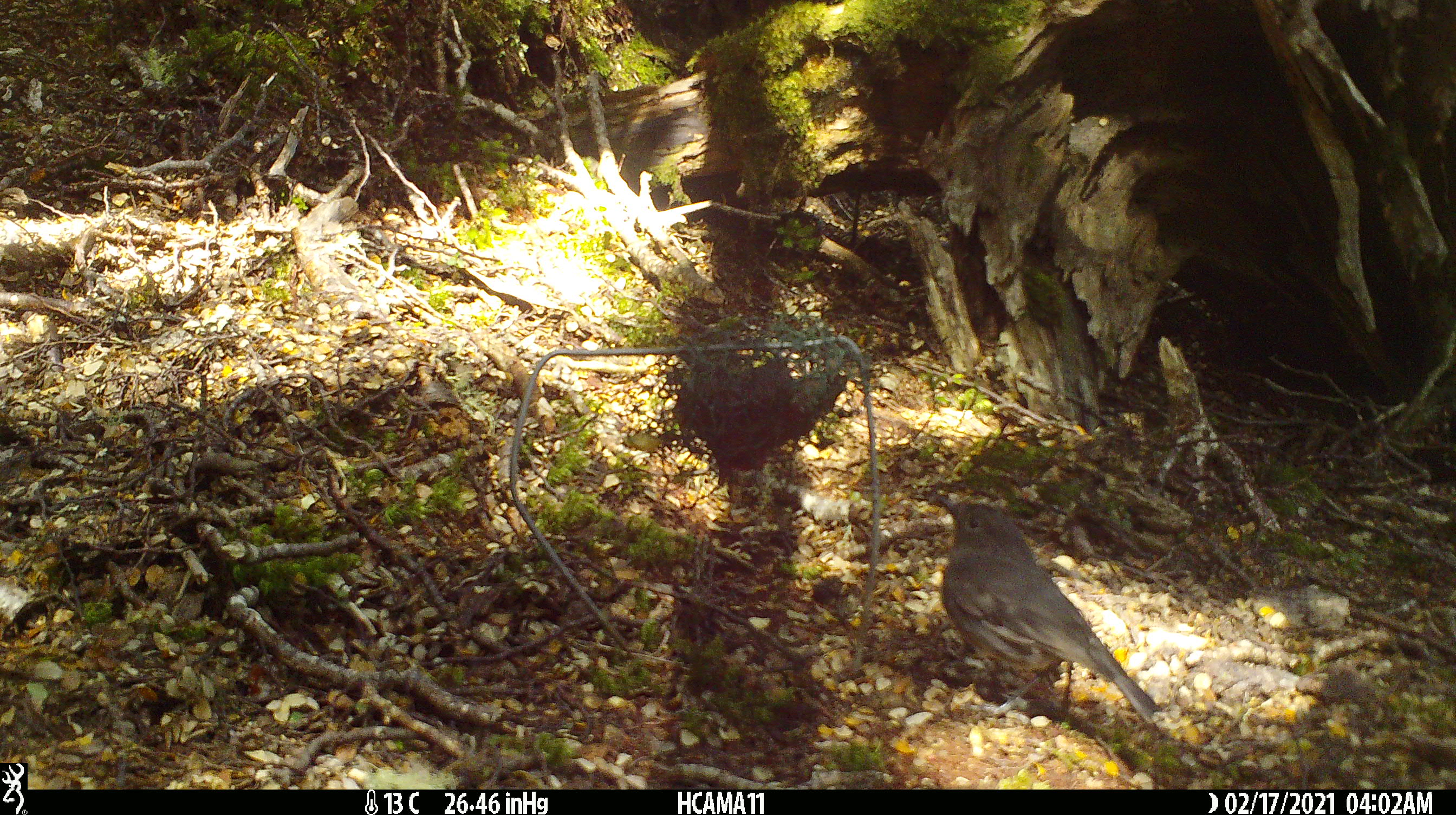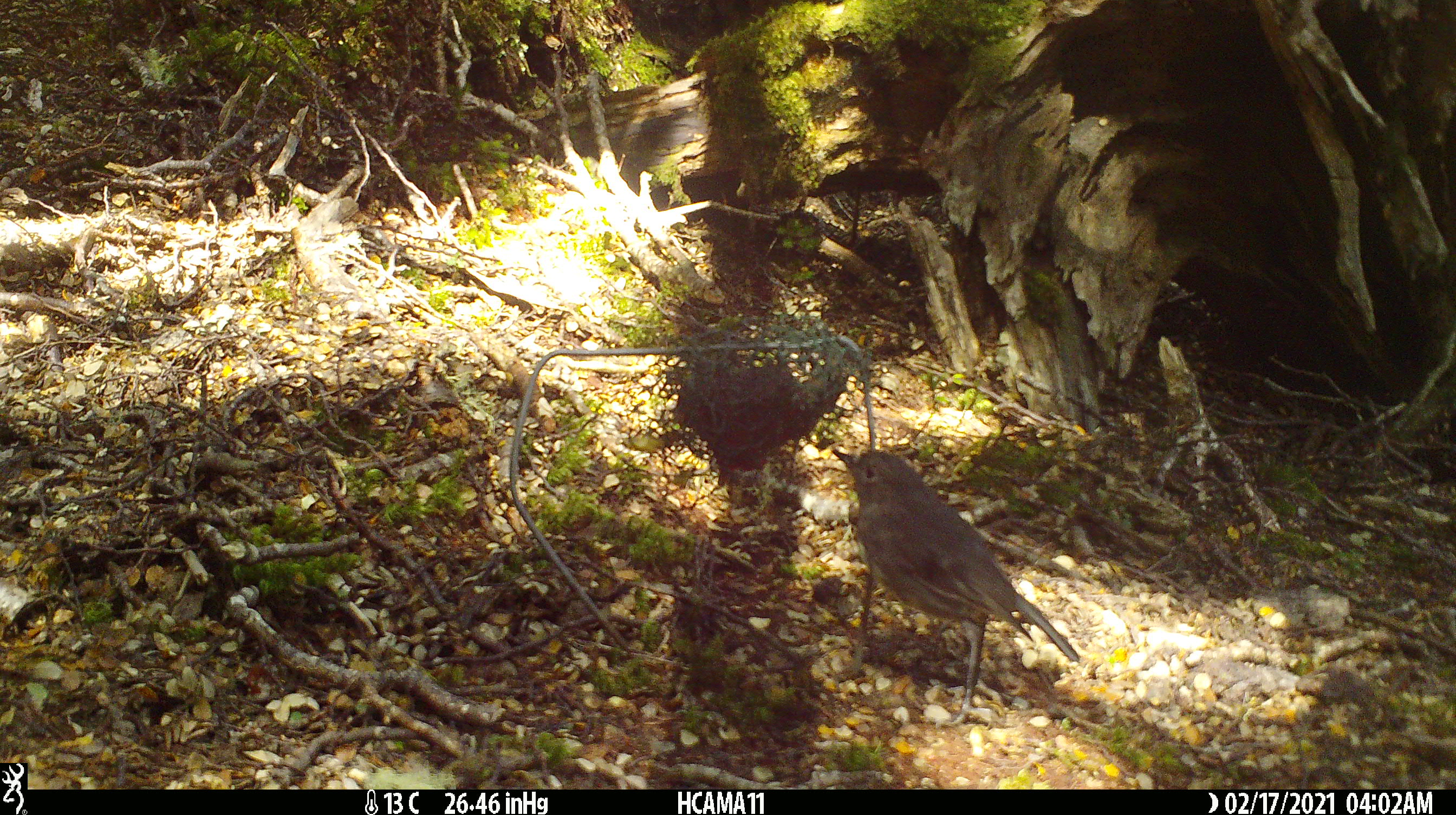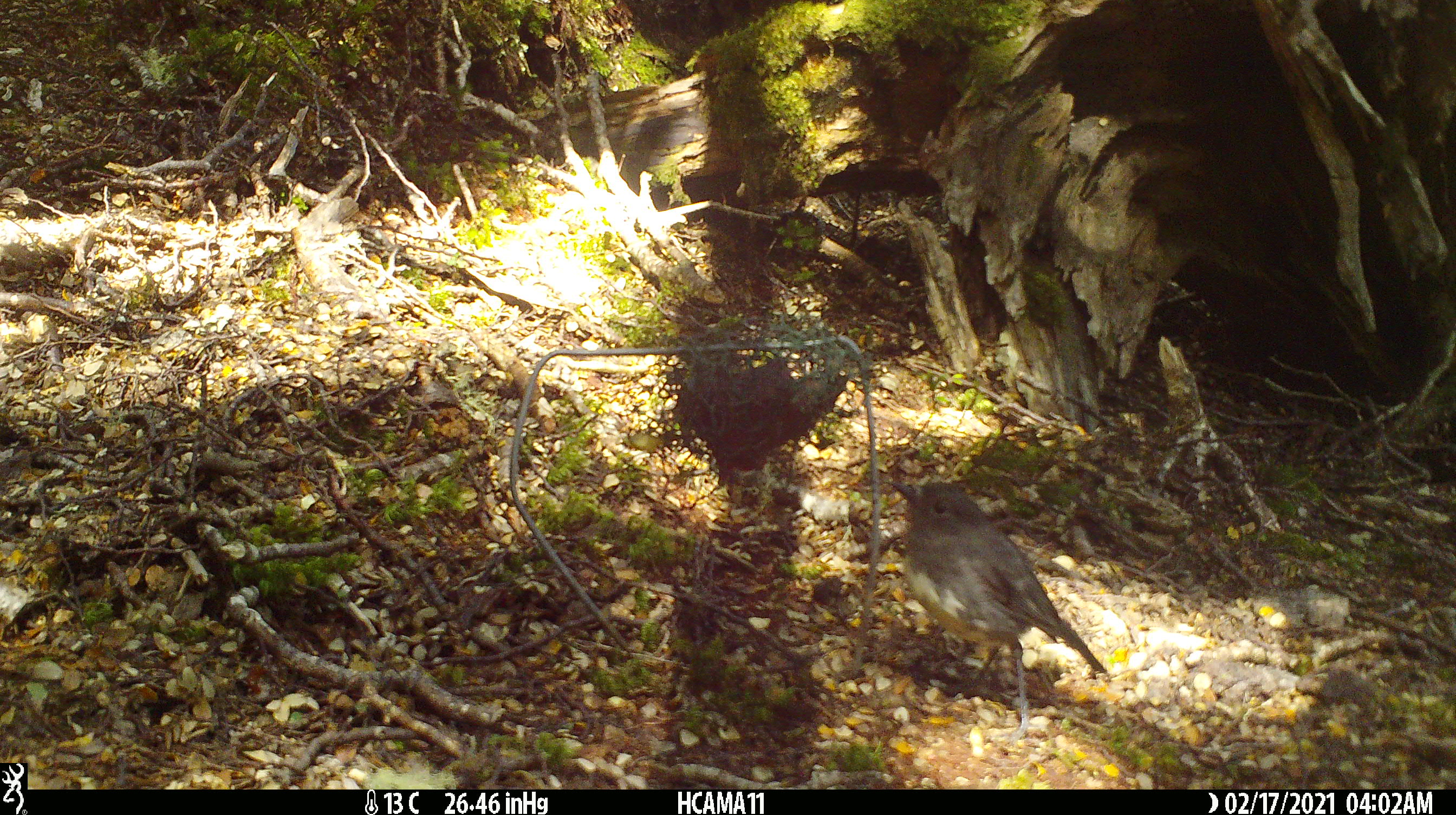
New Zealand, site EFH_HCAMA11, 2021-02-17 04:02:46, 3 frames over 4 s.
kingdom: Animalia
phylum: Chordata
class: Aves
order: Passeriformes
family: Petroicidae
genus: Petroica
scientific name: Petroica australis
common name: new zealand robin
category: robin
Robin (new zealand robin) (Petroica australis).